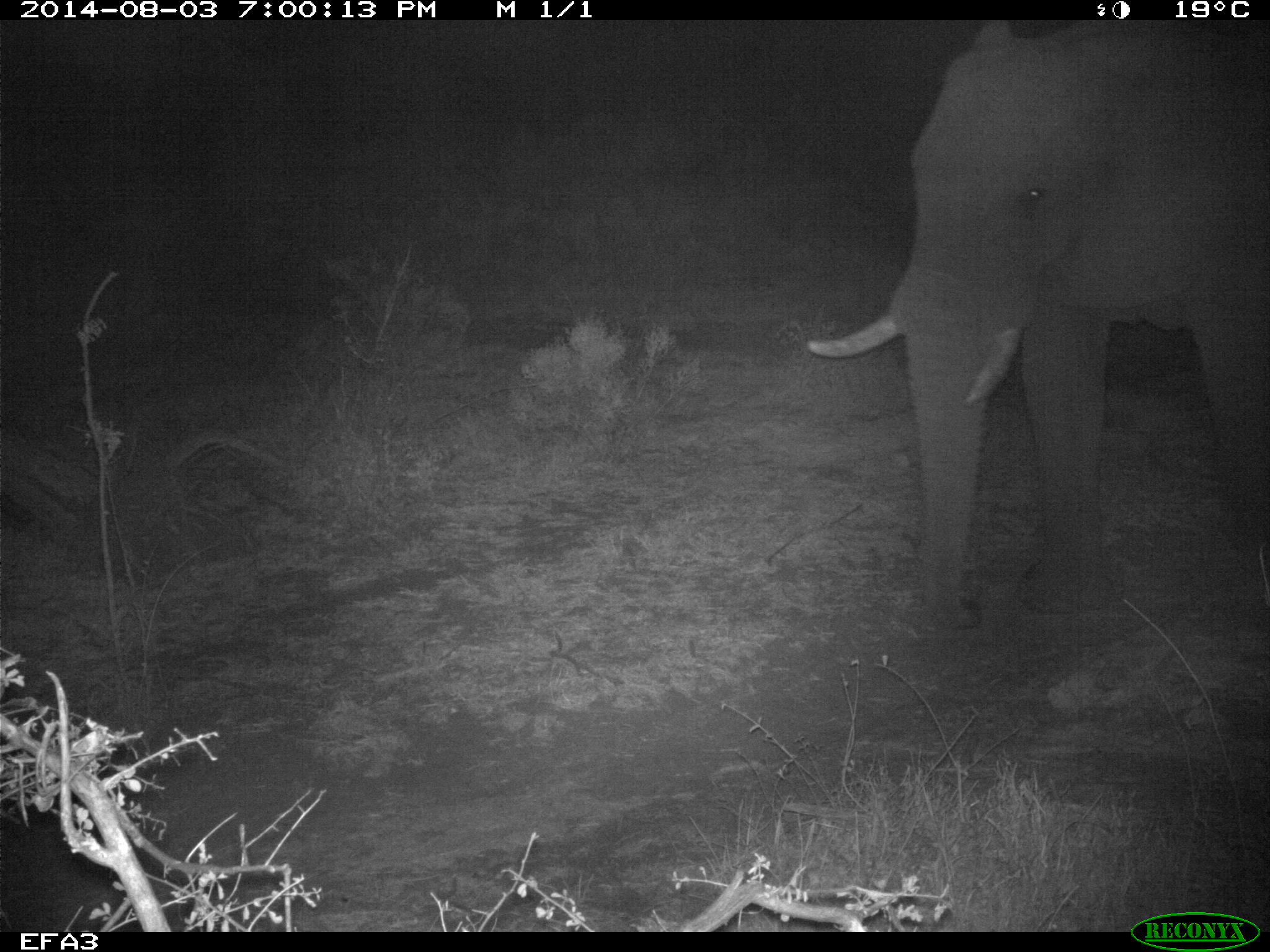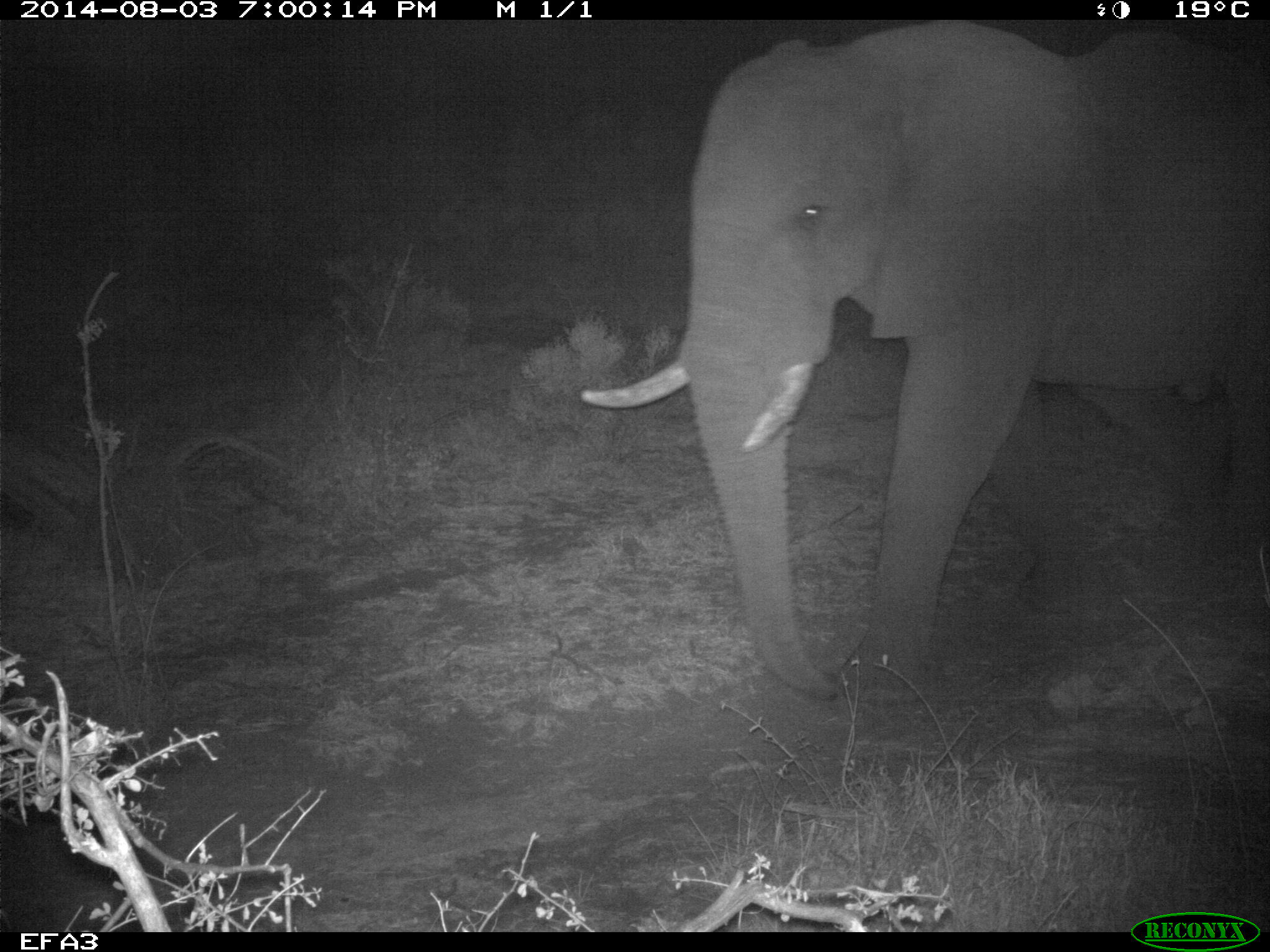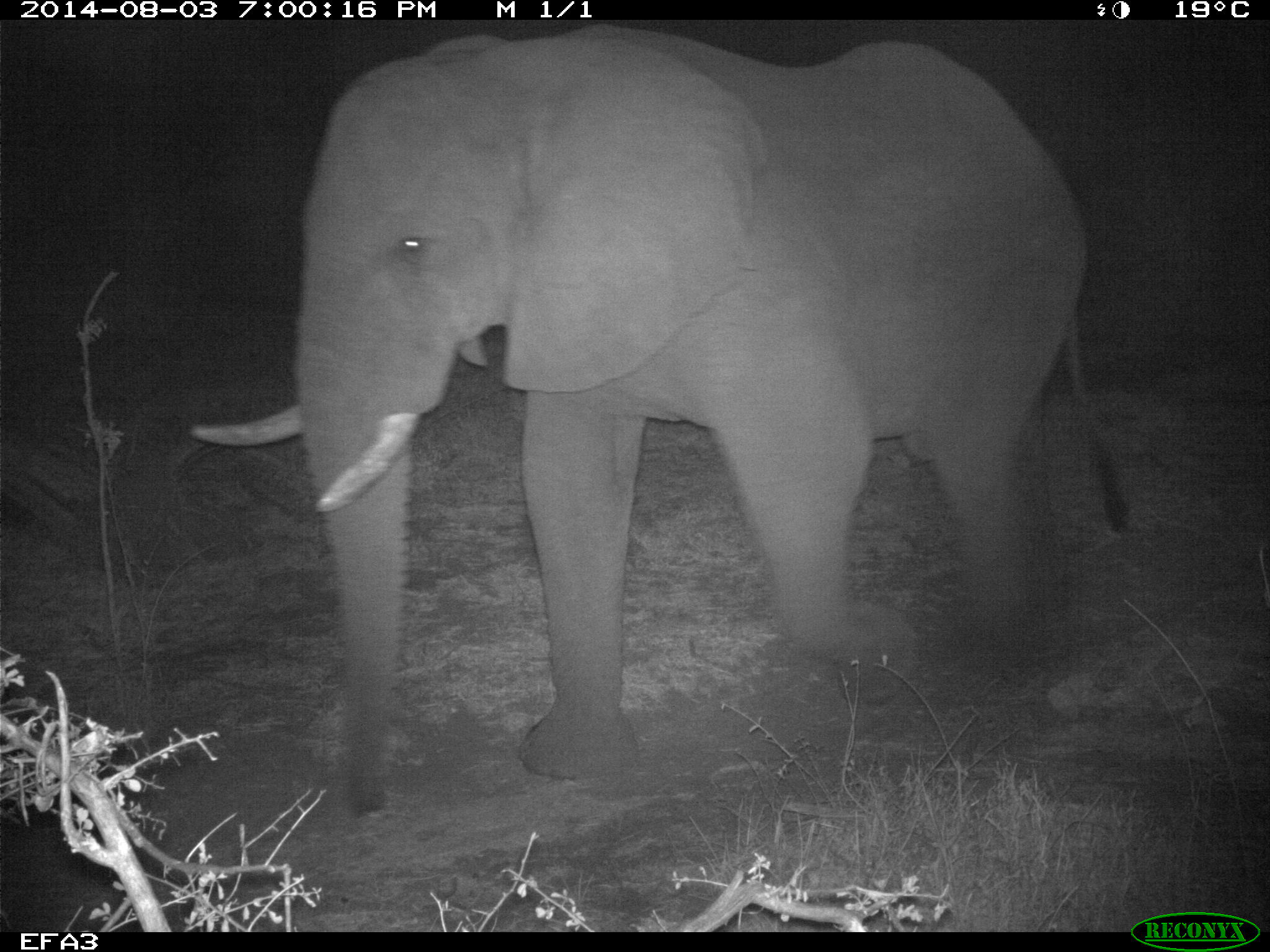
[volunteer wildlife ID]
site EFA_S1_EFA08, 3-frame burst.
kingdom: Animalia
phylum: Chordata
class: Mammalia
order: Proboscidea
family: Elephantidae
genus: Loxodonta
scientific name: Loxodonta africana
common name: african bush elephant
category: elephant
Elephant (african bush elephant) (Loxodonta africana), count 1. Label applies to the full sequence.